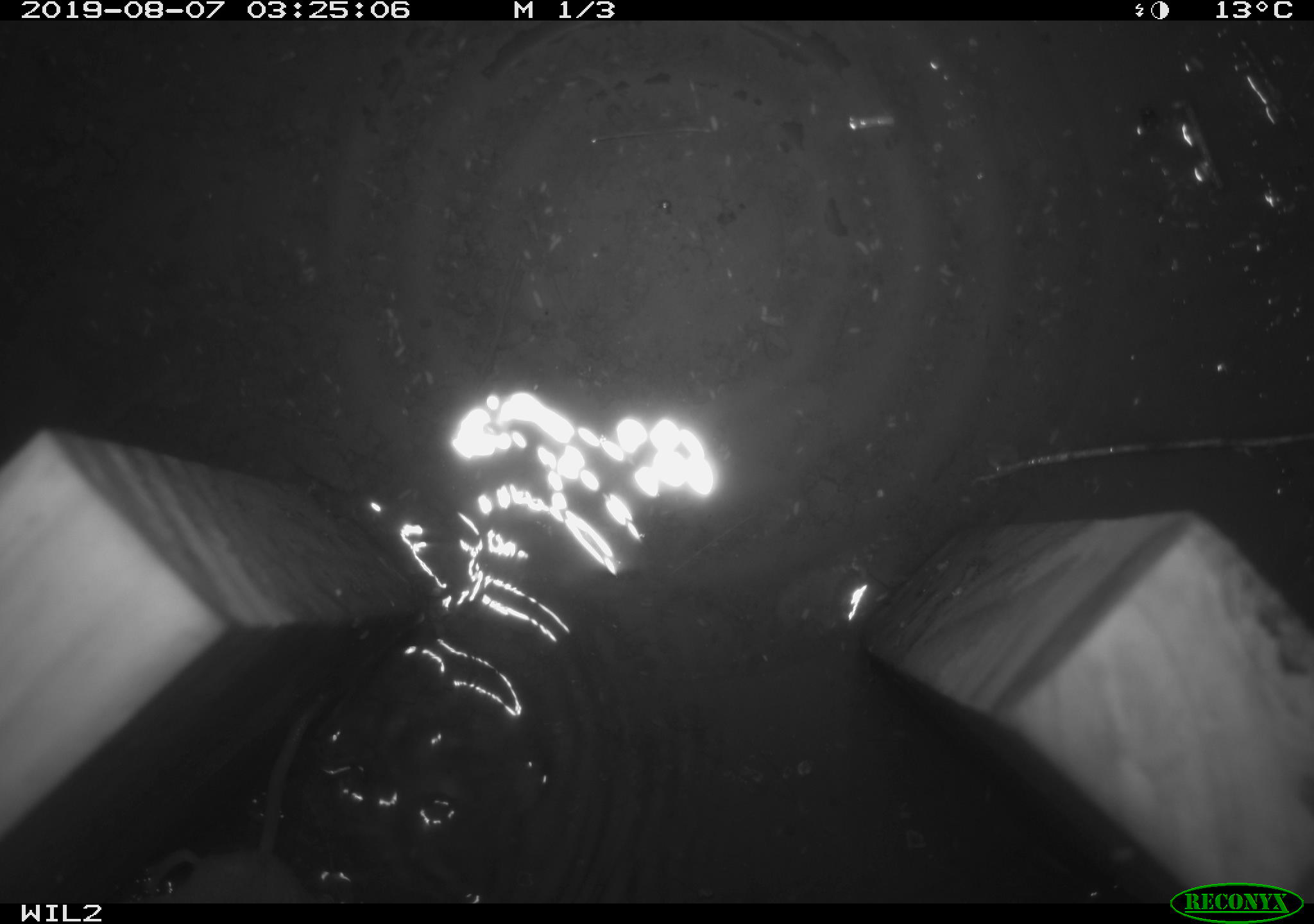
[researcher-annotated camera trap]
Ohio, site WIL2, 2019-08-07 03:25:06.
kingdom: Animalia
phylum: Chordata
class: Mammalia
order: Eulipotyphla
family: Soricidae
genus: Sorex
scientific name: Sorex cinereus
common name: masked shrew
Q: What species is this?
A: Masked shrew (Sorex cinereus).